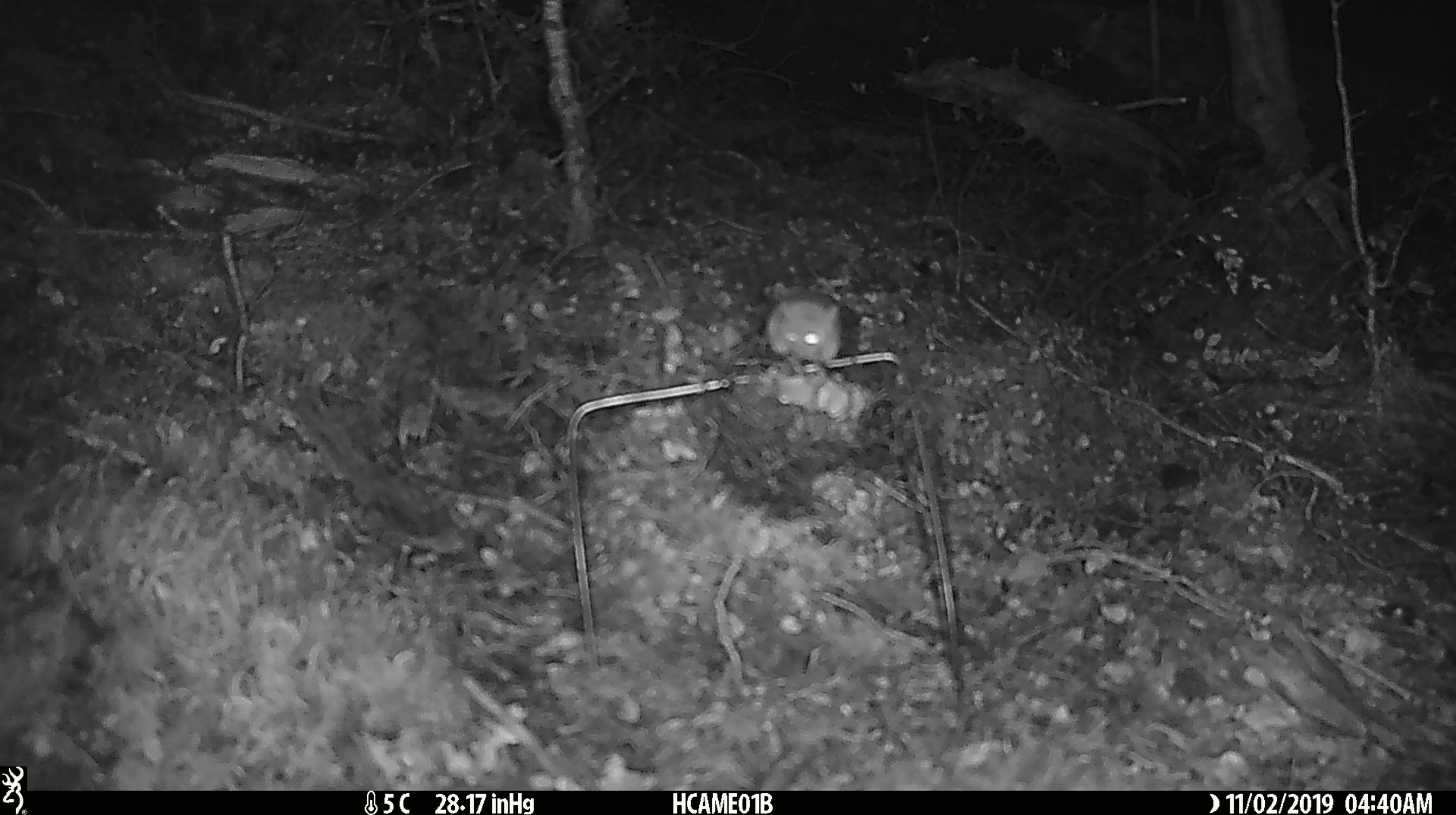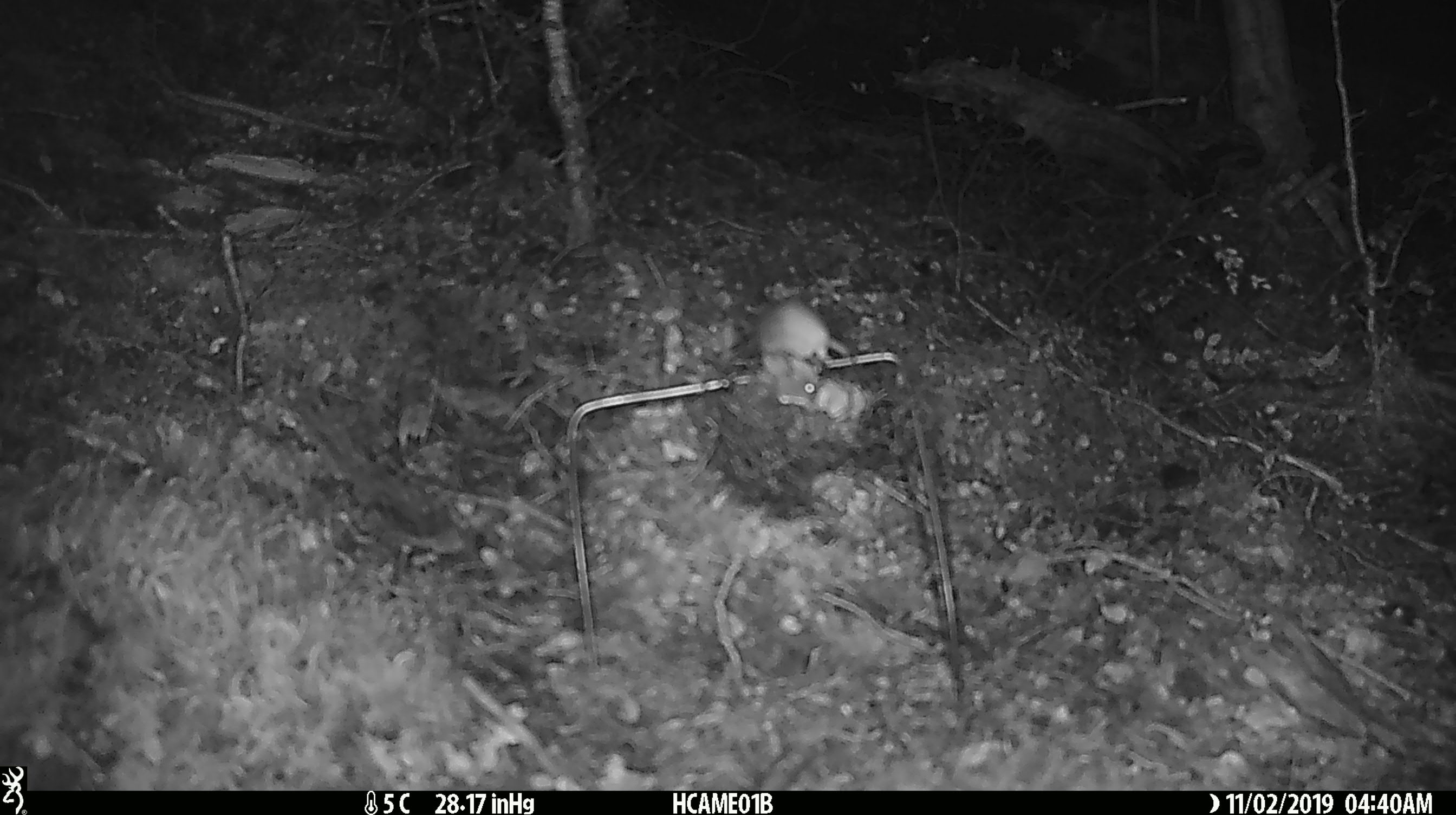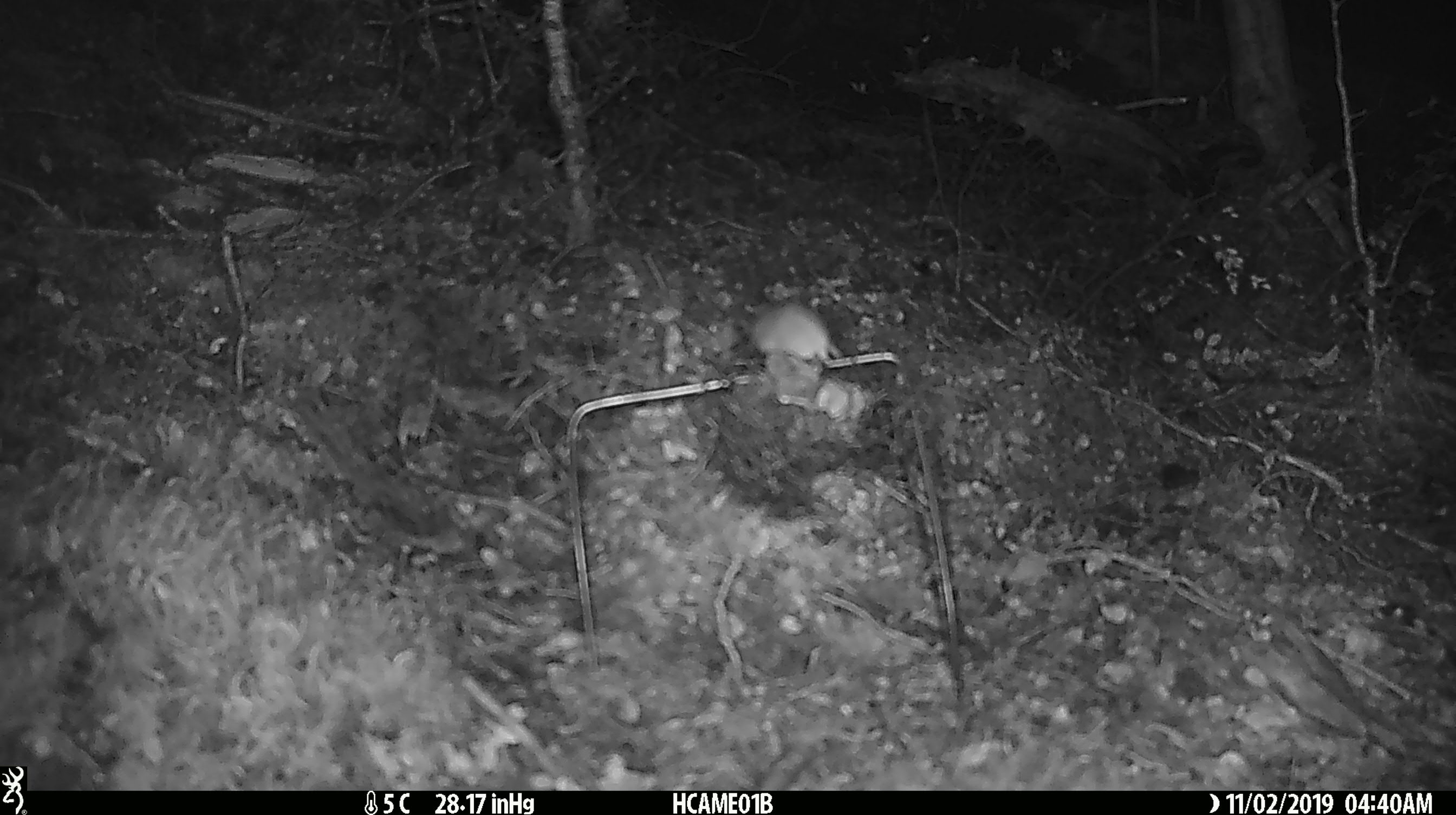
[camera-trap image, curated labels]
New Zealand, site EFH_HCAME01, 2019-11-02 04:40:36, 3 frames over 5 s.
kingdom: Animalia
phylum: Chordata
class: Mammalia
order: Rodentia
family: Muridae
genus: Mus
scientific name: Mus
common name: mouse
Mouse (Mus).